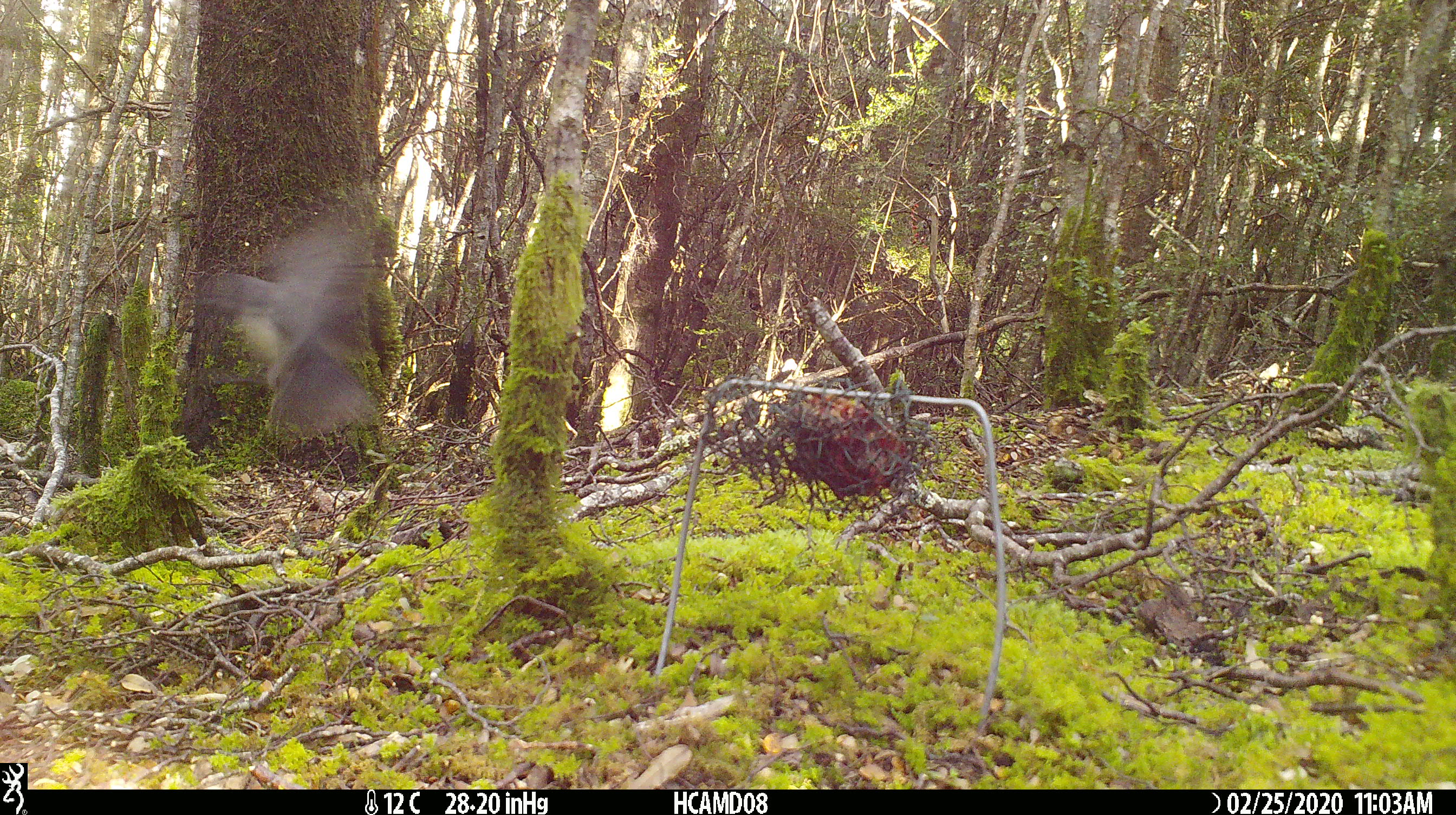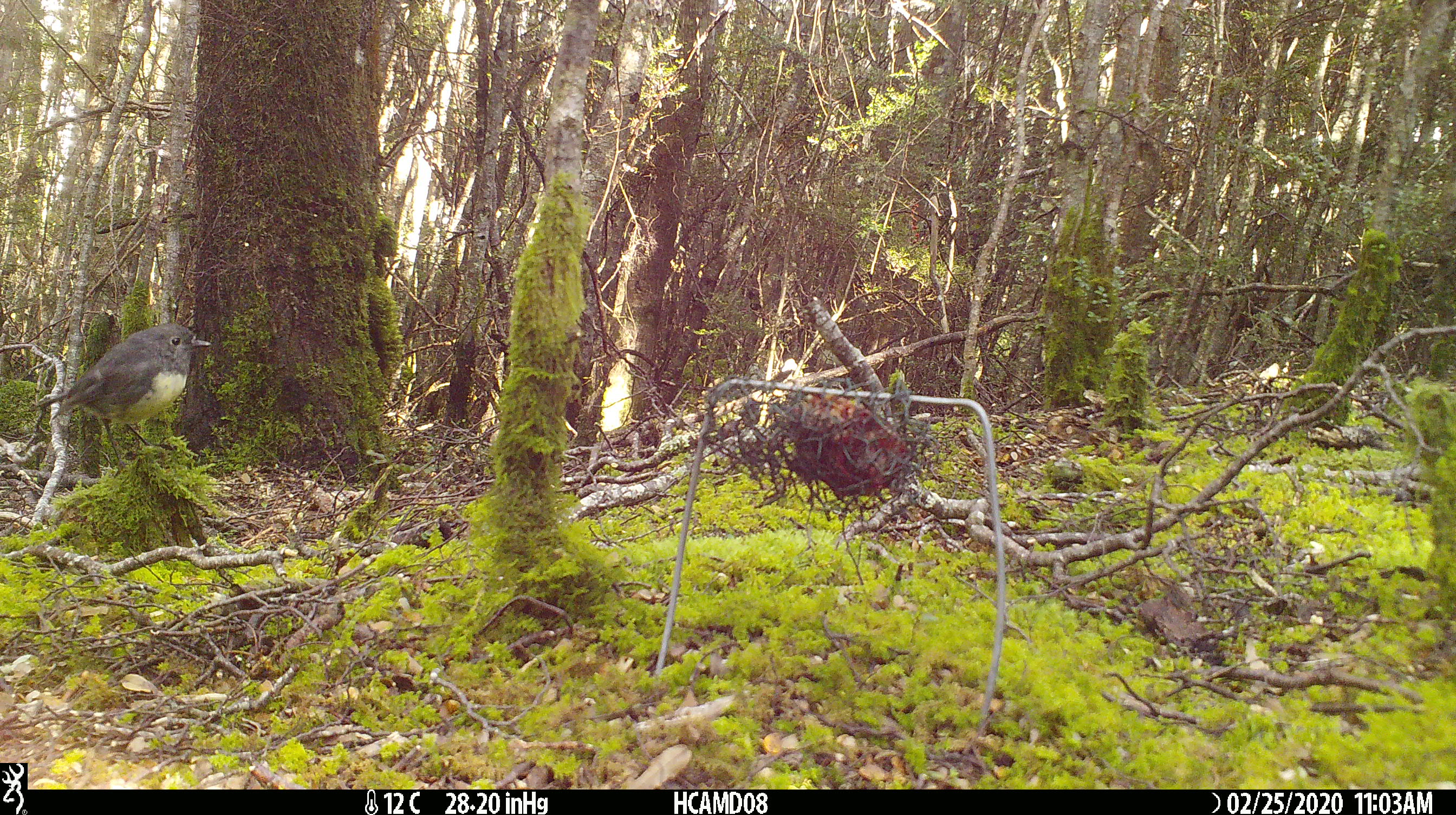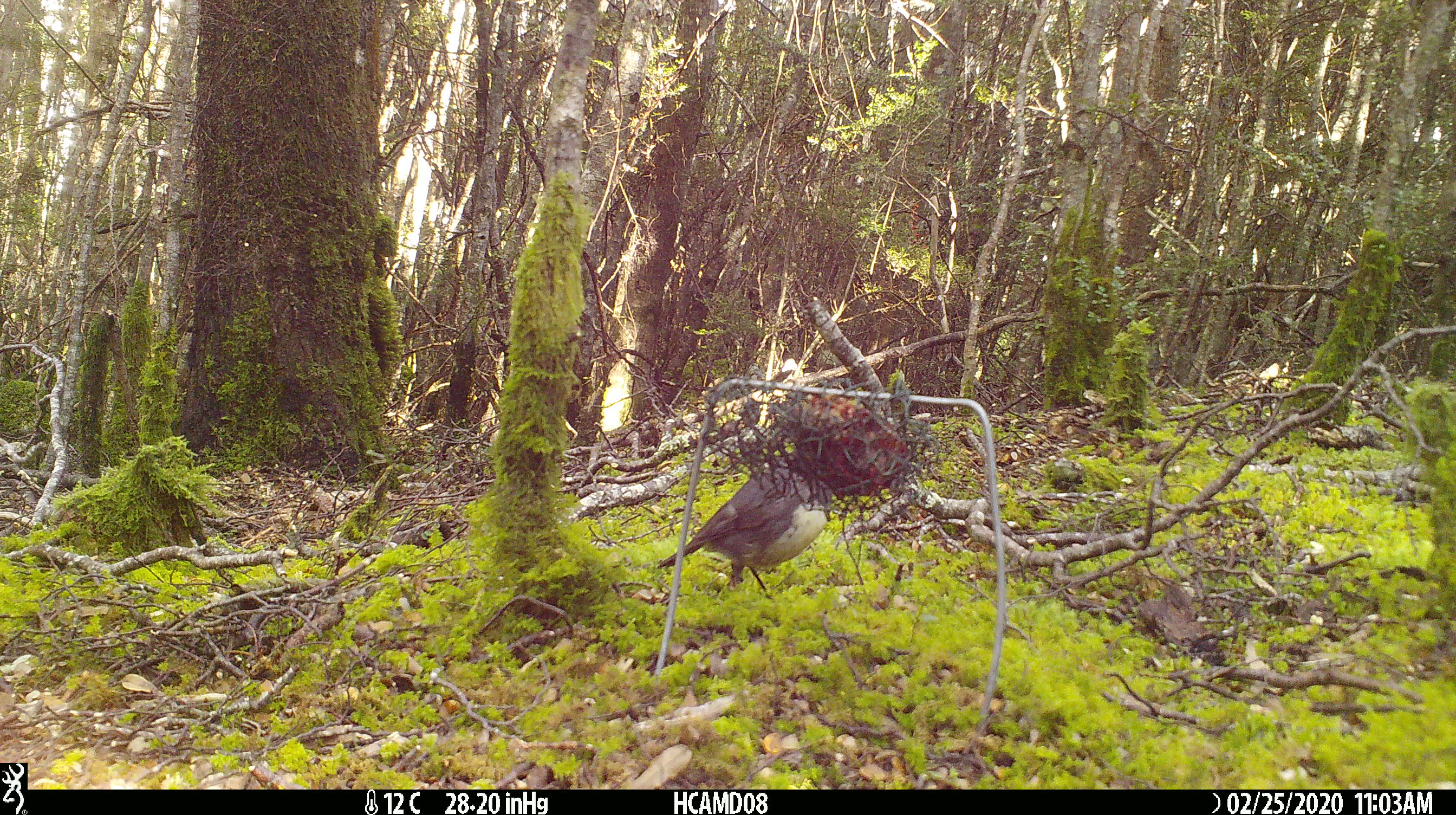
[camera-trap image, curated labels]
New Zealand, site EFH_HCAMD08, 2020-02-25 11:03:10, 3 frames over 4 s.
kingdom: Animalia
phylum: Chordata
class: Aves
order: Passeriformes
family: Petroicidae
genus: Petroica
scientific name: Petroica australis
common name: new zealand robin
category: robin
Robin (new zealand robin) (Petroica australis).